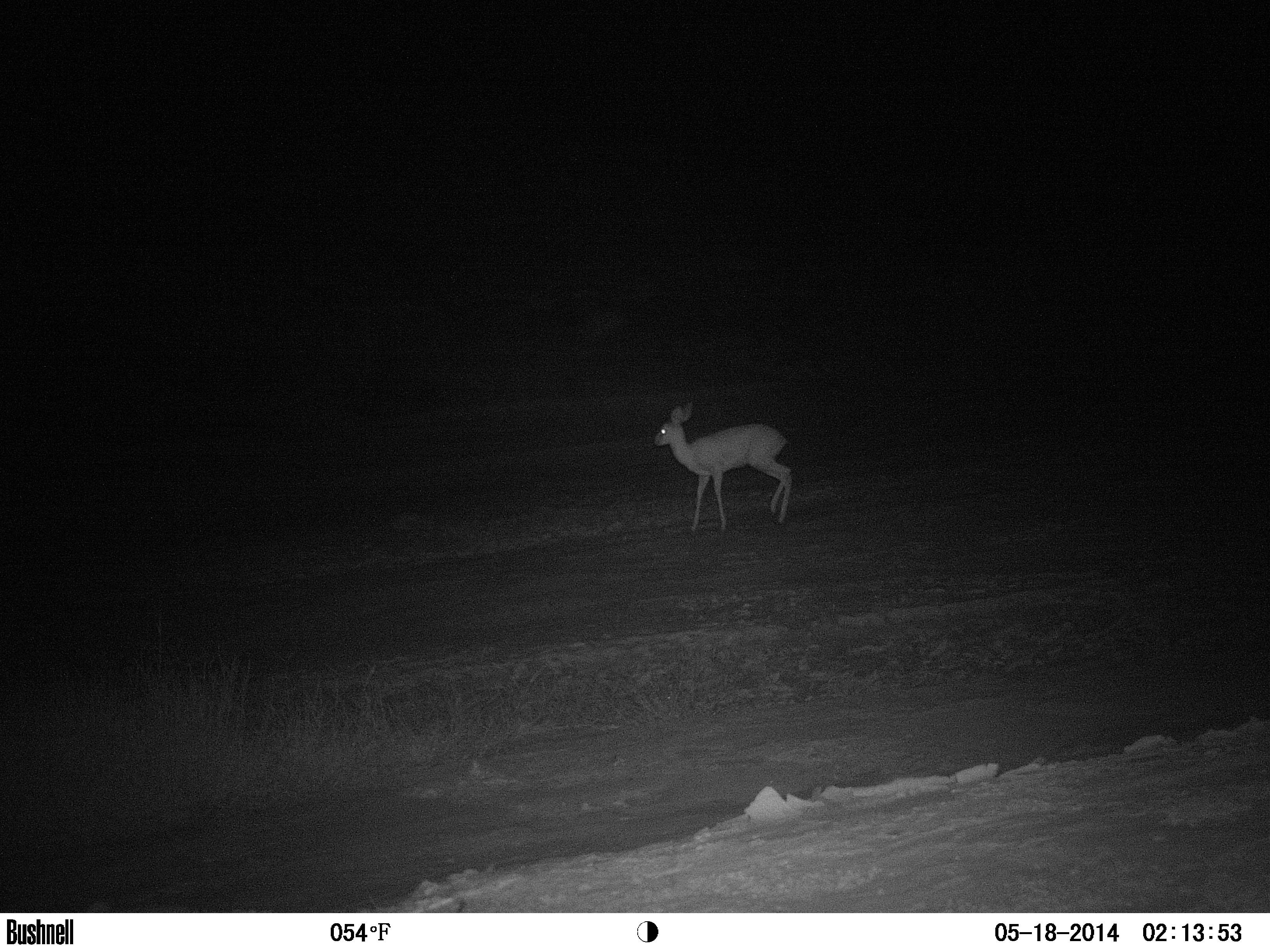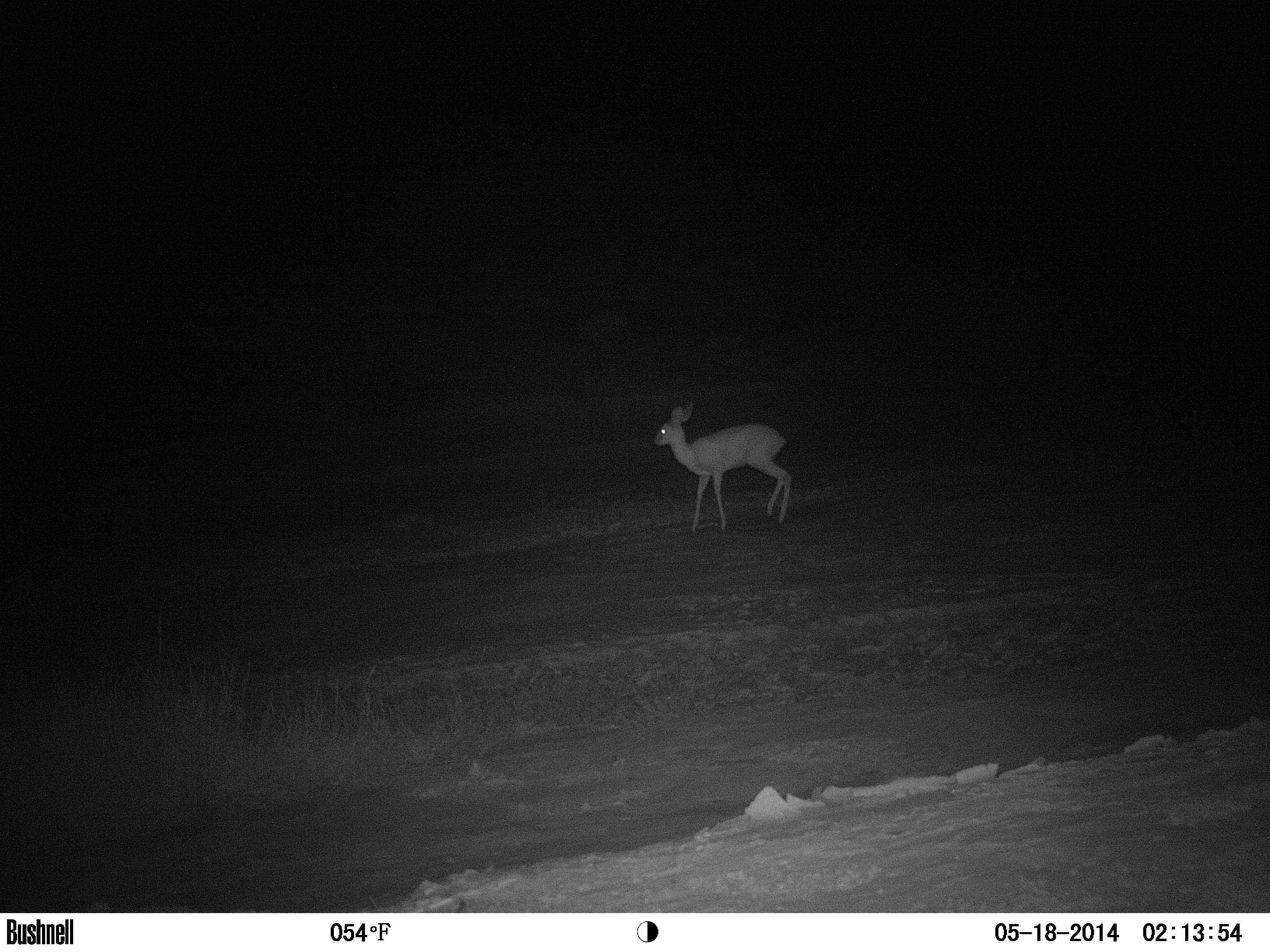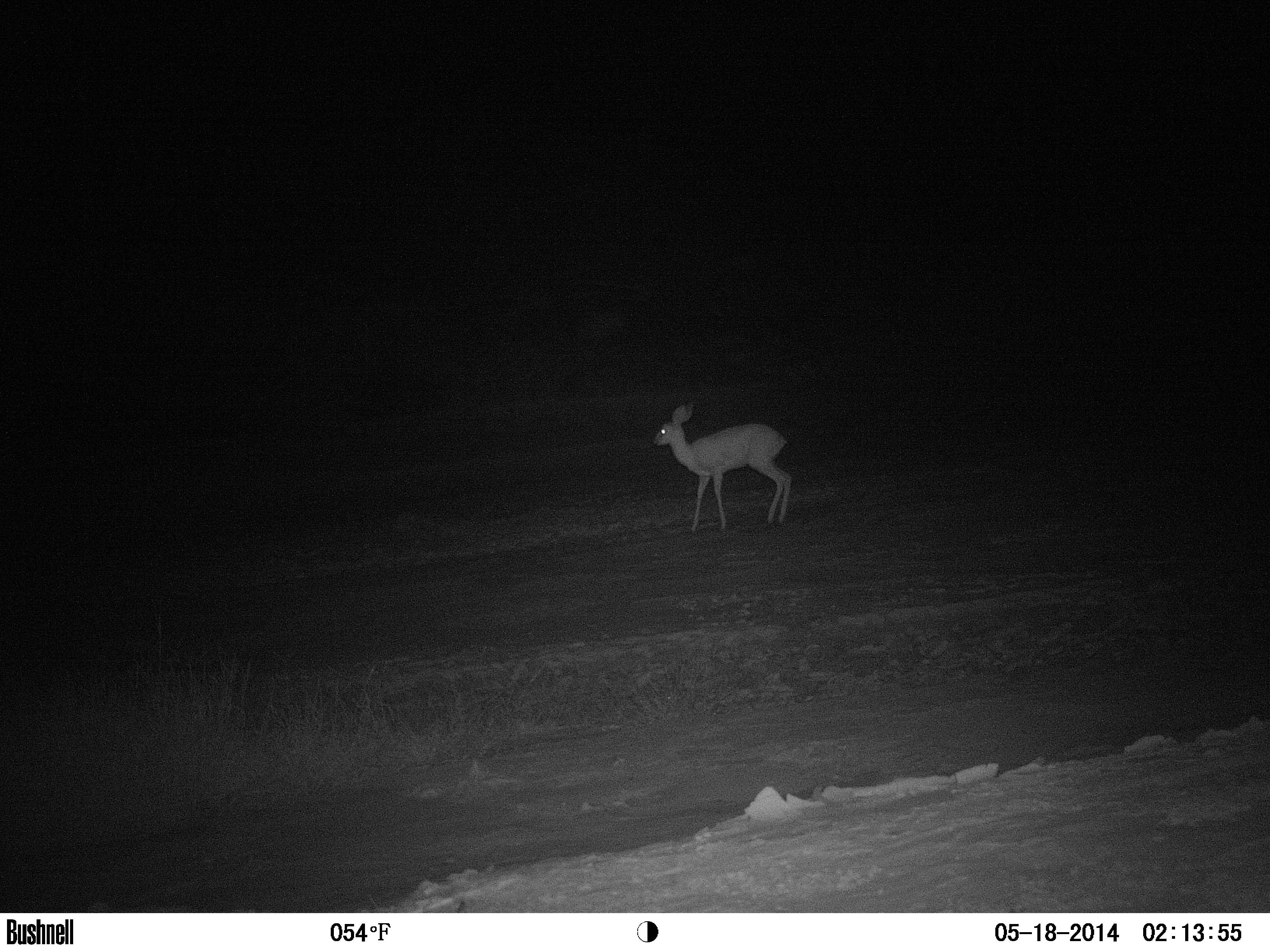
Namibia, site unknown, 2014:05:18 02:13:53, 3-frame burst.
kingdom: Animalia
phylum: Chordata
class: Mammalia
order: Artiodactyla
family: Bovidae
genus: Raphicerus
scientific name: Raphicerus campestris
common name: steenbok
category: raphiceros campestris